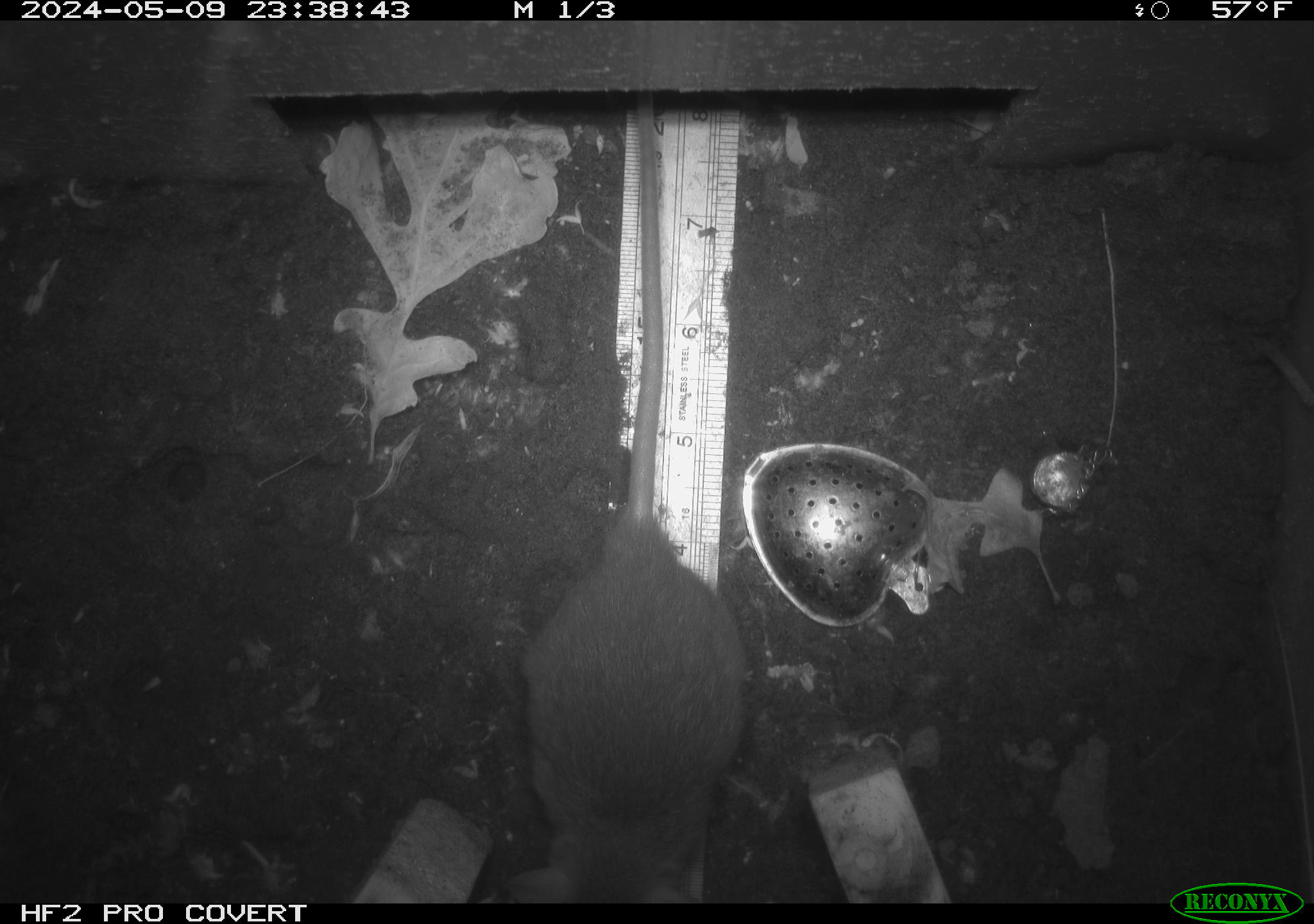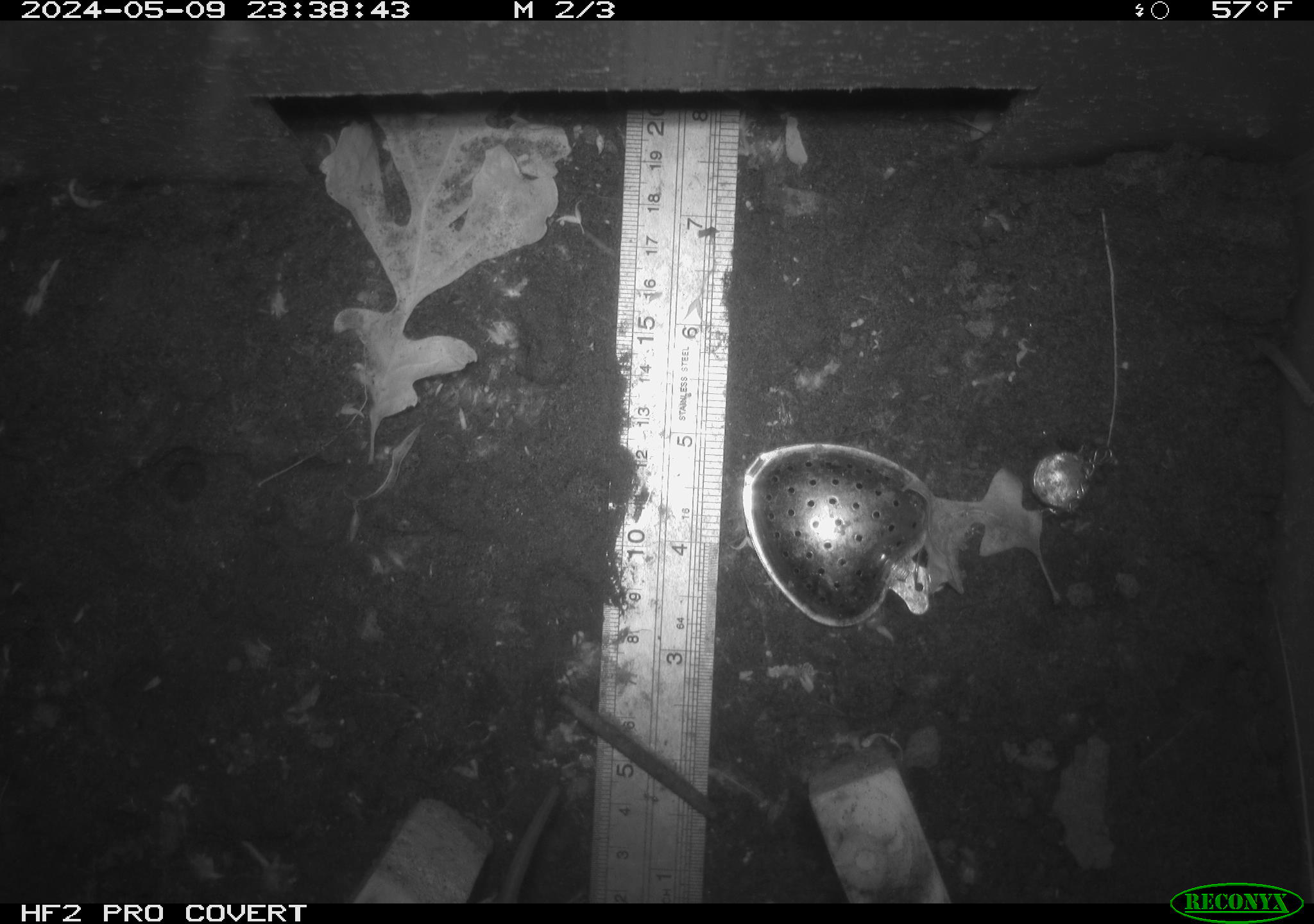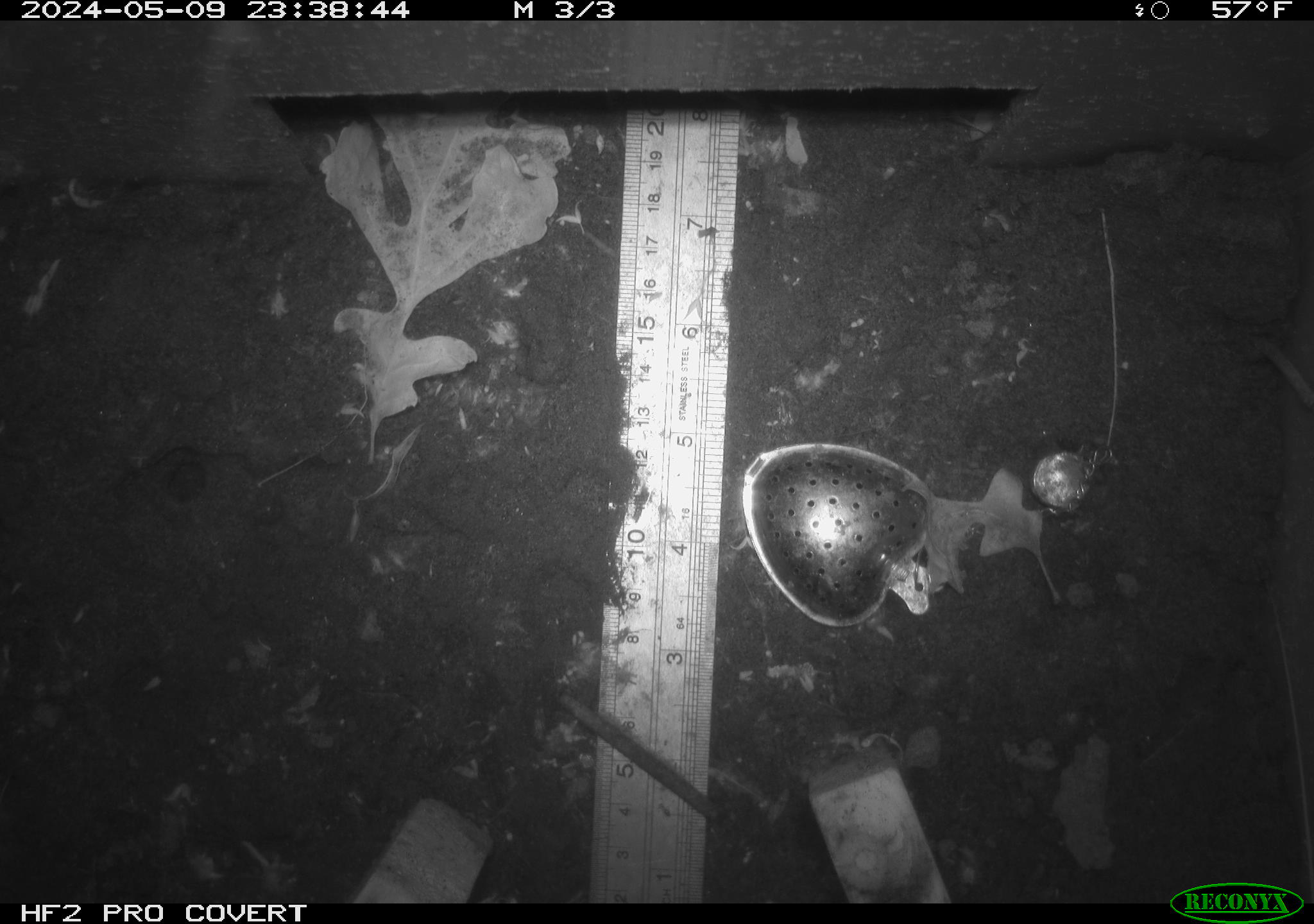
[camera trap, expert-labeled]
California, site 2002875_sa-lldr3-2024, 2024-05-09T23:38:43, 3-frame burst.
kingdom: Animalia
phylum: Chordata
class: Mammalia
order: Rodentia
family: Muridae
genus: Rattus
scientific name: Rattus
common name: rat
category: rattus species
Rattus species (rat) (Rattus).